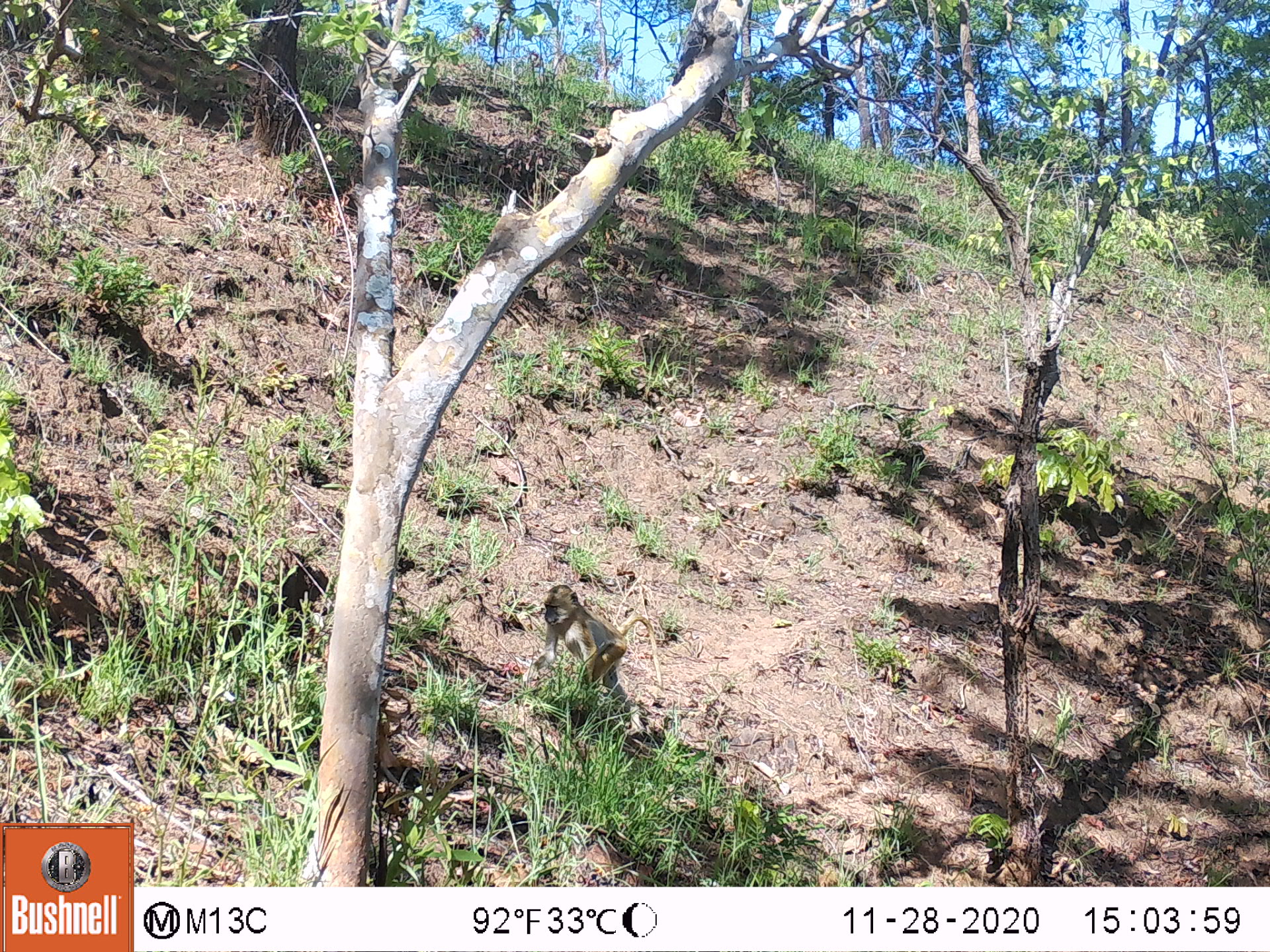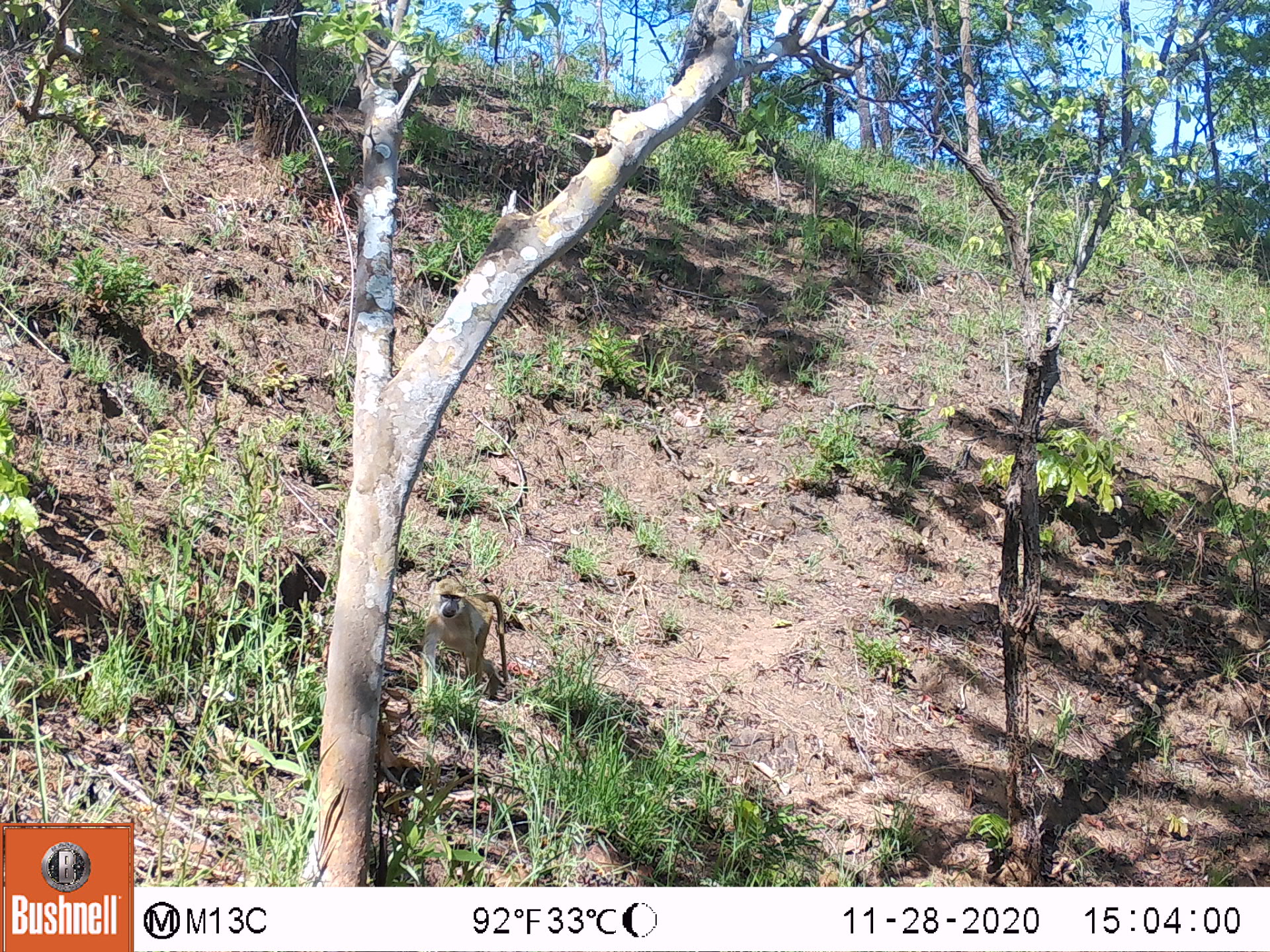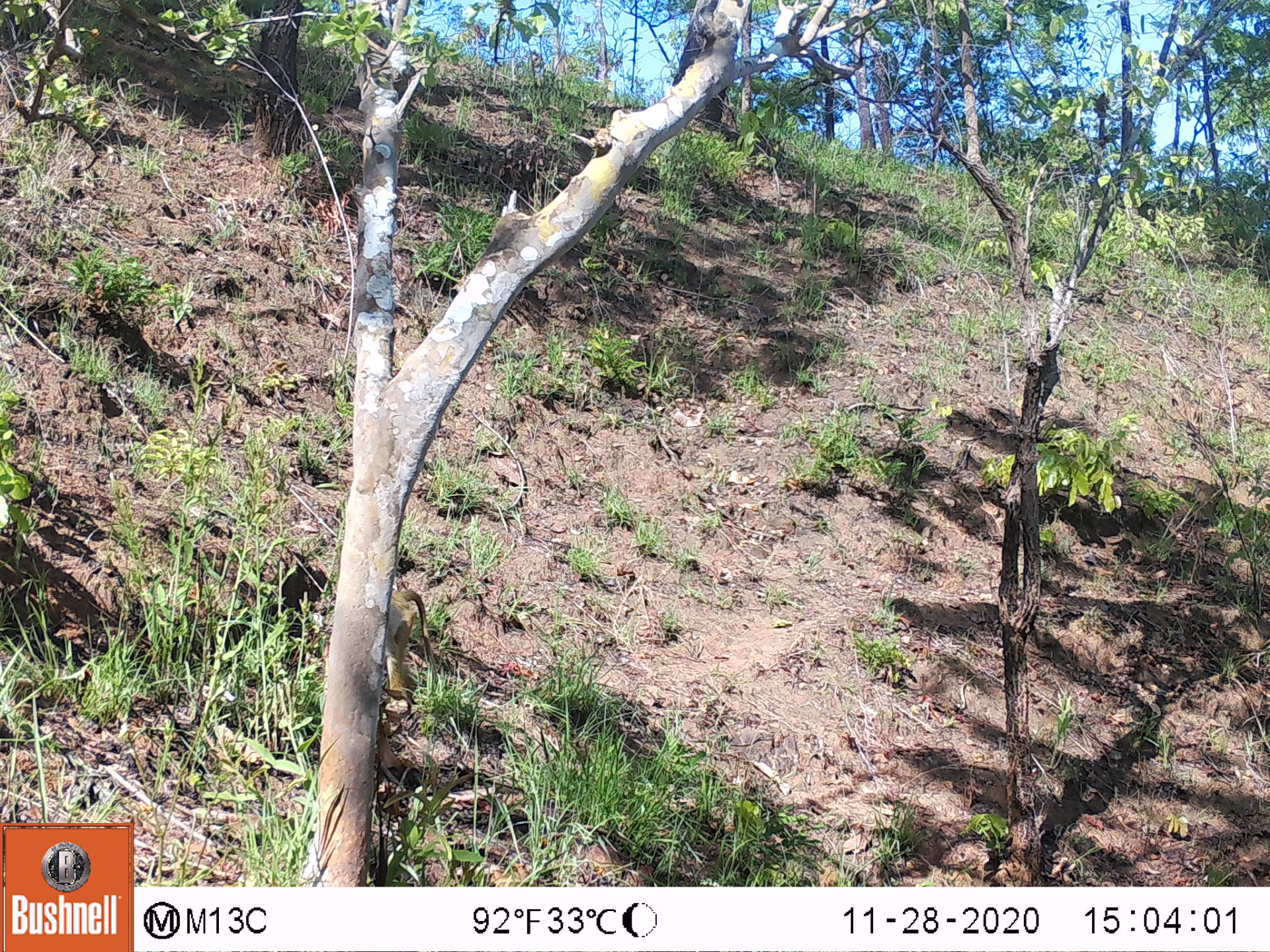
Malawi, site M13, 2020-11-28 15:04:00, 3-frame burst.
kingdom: Animalia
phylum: Chordata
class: Mammalia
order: Primates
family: Cercopithecidae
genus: Papio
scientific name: Papio cynocephalus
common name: yellow baboon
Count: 1.